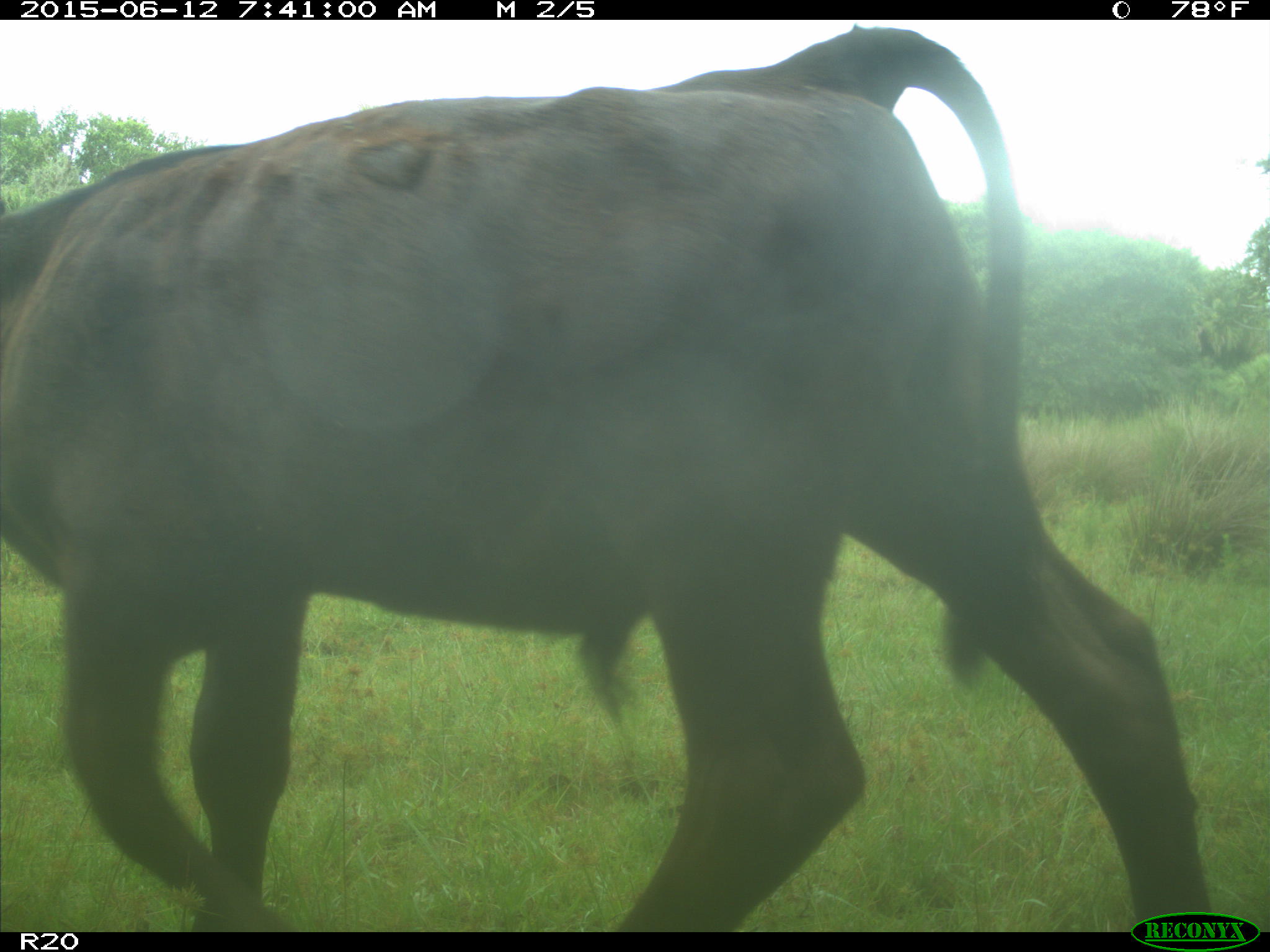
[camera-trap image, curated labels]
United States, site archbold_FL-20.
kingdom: Animalia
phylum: Chordata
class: Mammalia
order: Artiodactyla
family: Bovidae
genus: Bos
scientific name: Bos taurus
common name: domestic cow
Bos taurus (domestic cow).